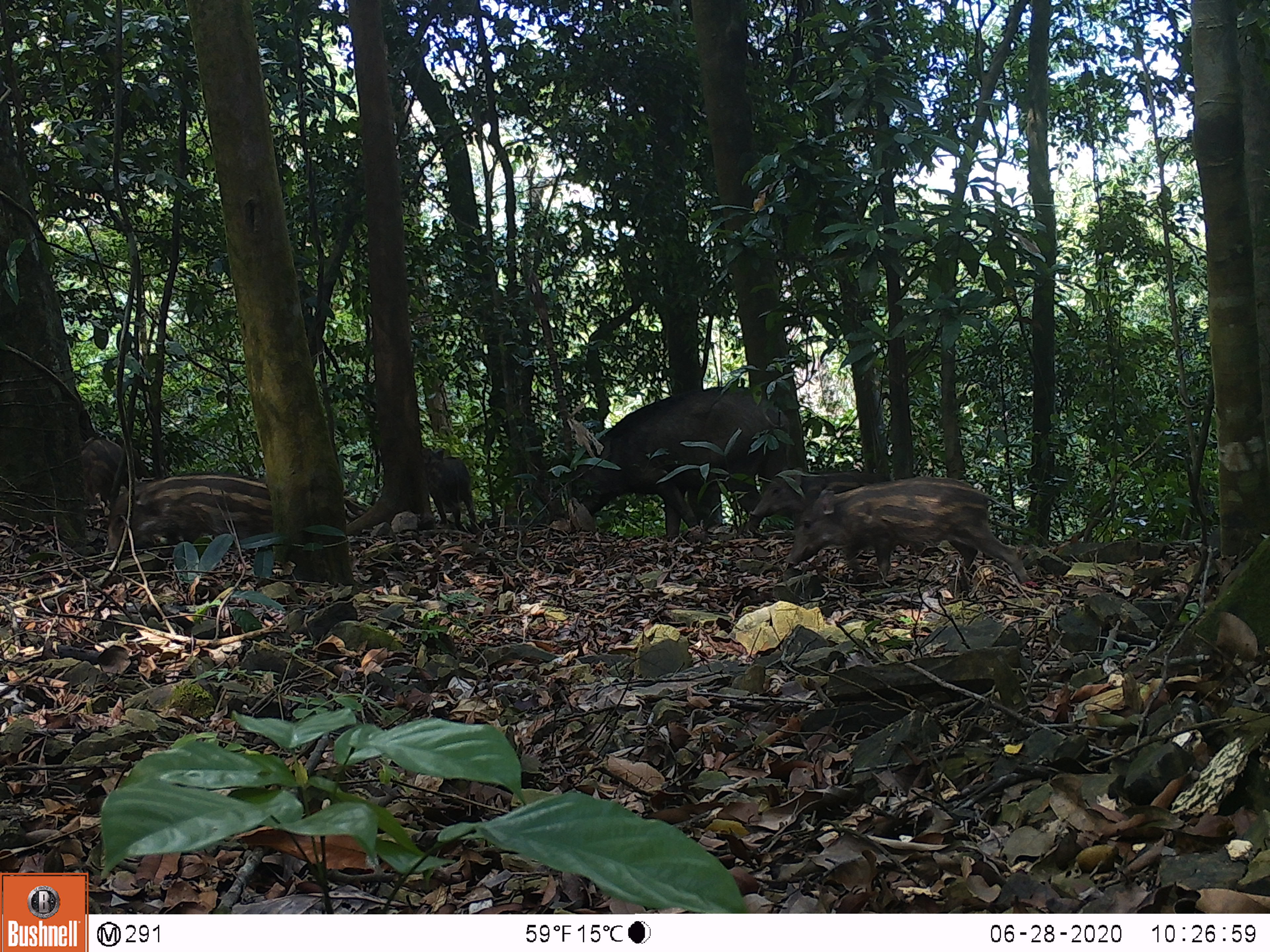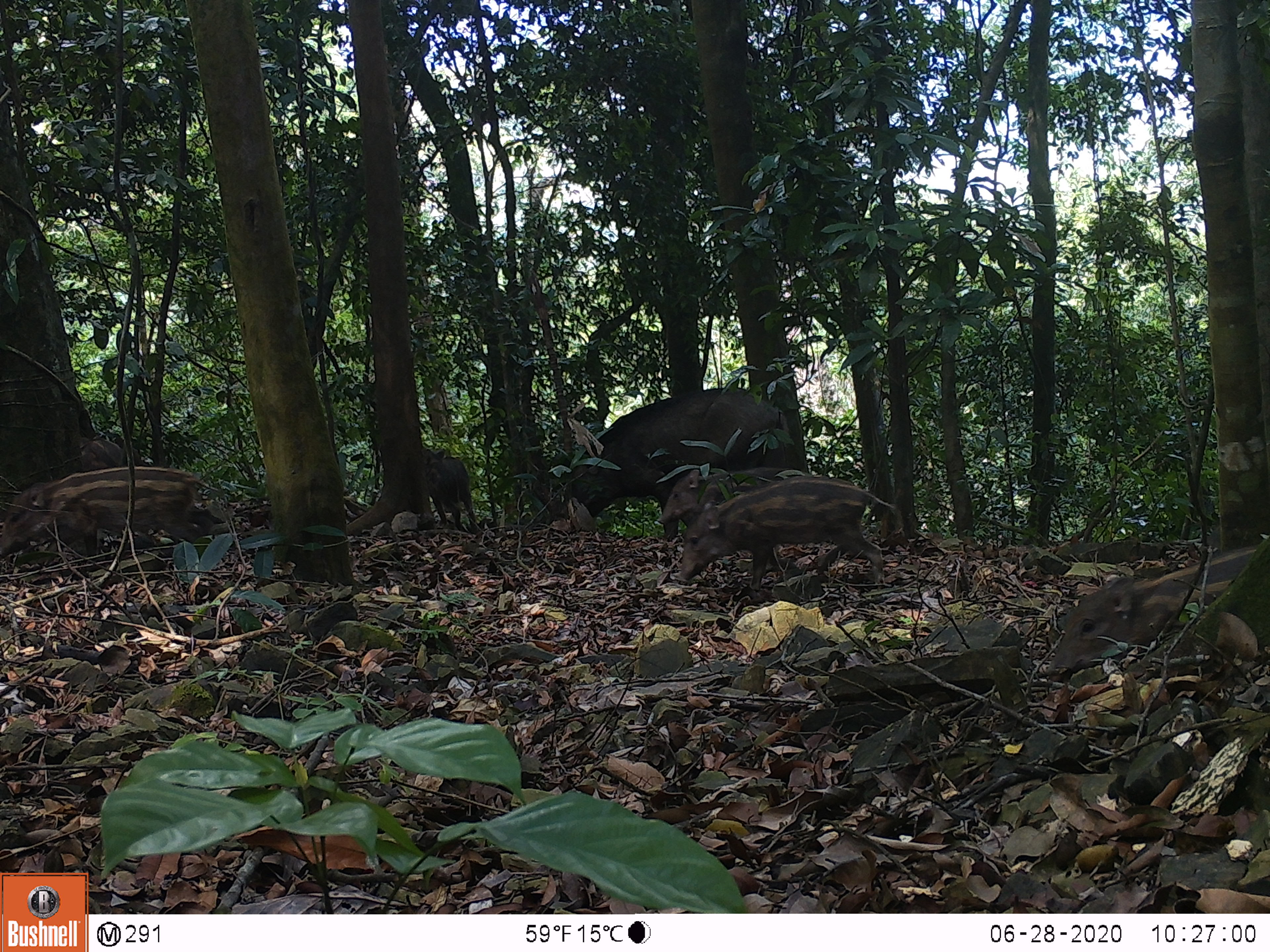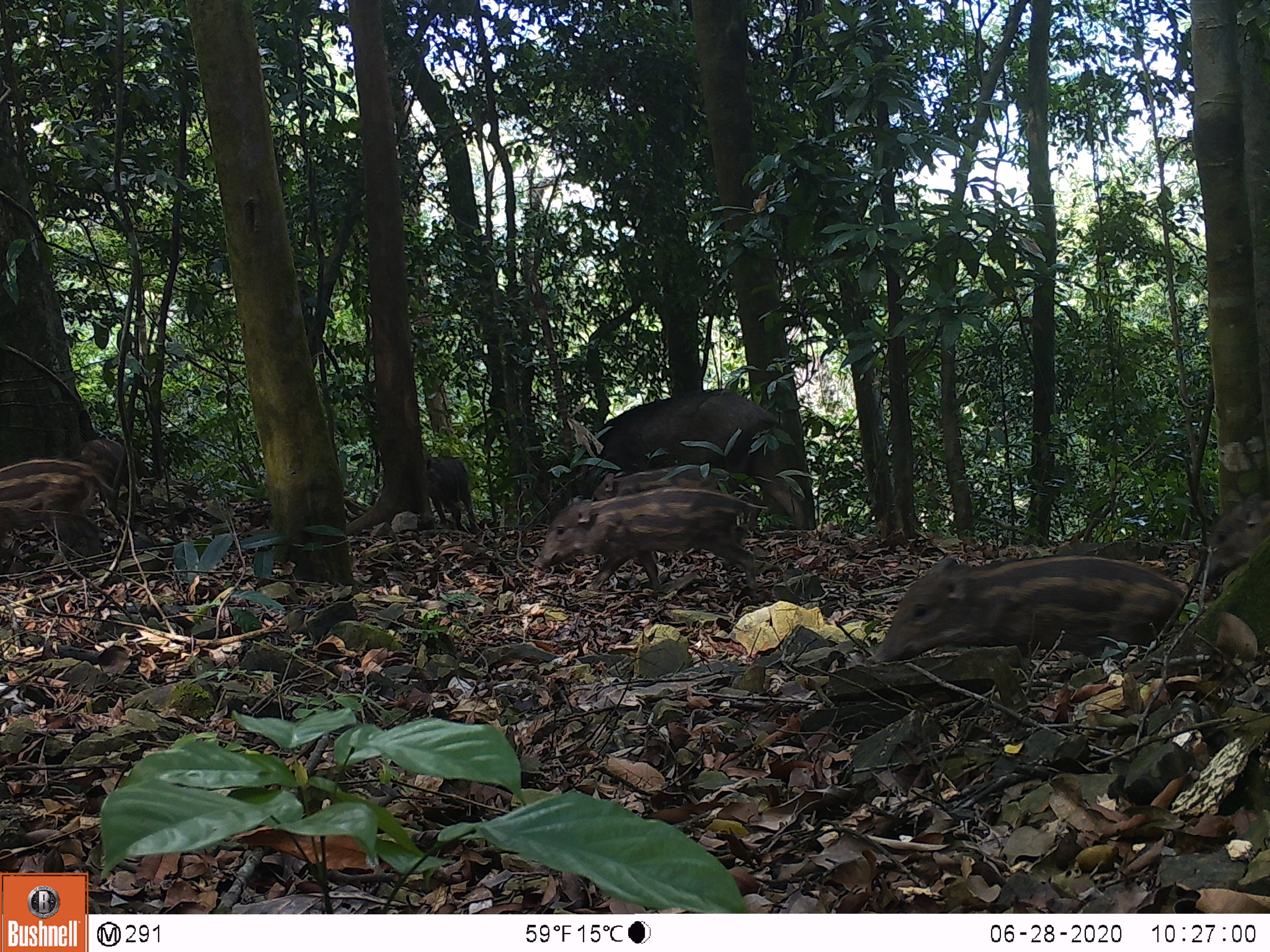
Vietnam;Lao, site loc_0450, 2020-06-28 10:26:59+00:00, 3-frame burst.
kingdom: Animalia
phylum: Chordata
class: Mammalia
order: Artiodactyla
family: Suidae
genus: Sus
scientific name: Sus scrofa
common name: eurasian wild pig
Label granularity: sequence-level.